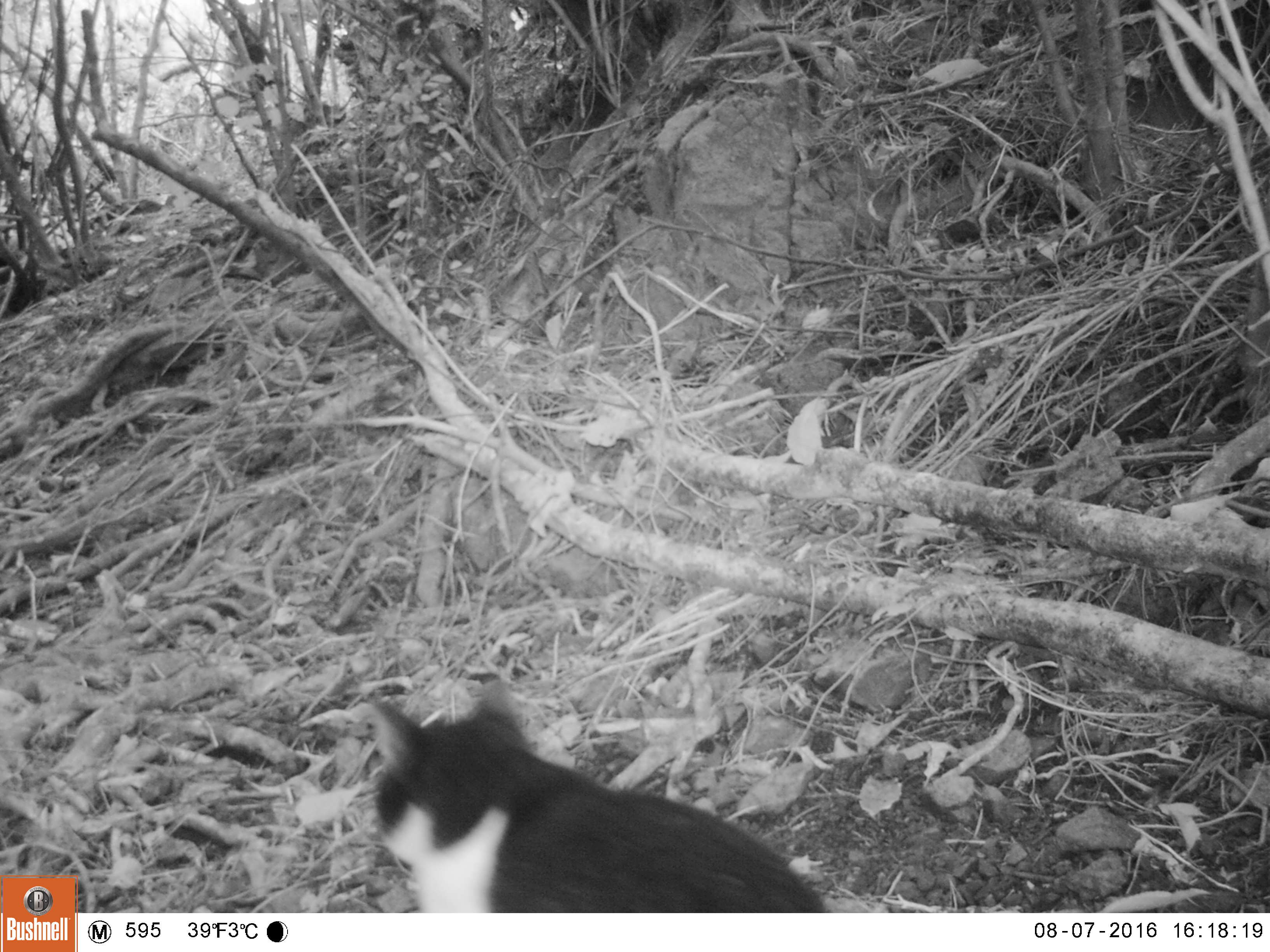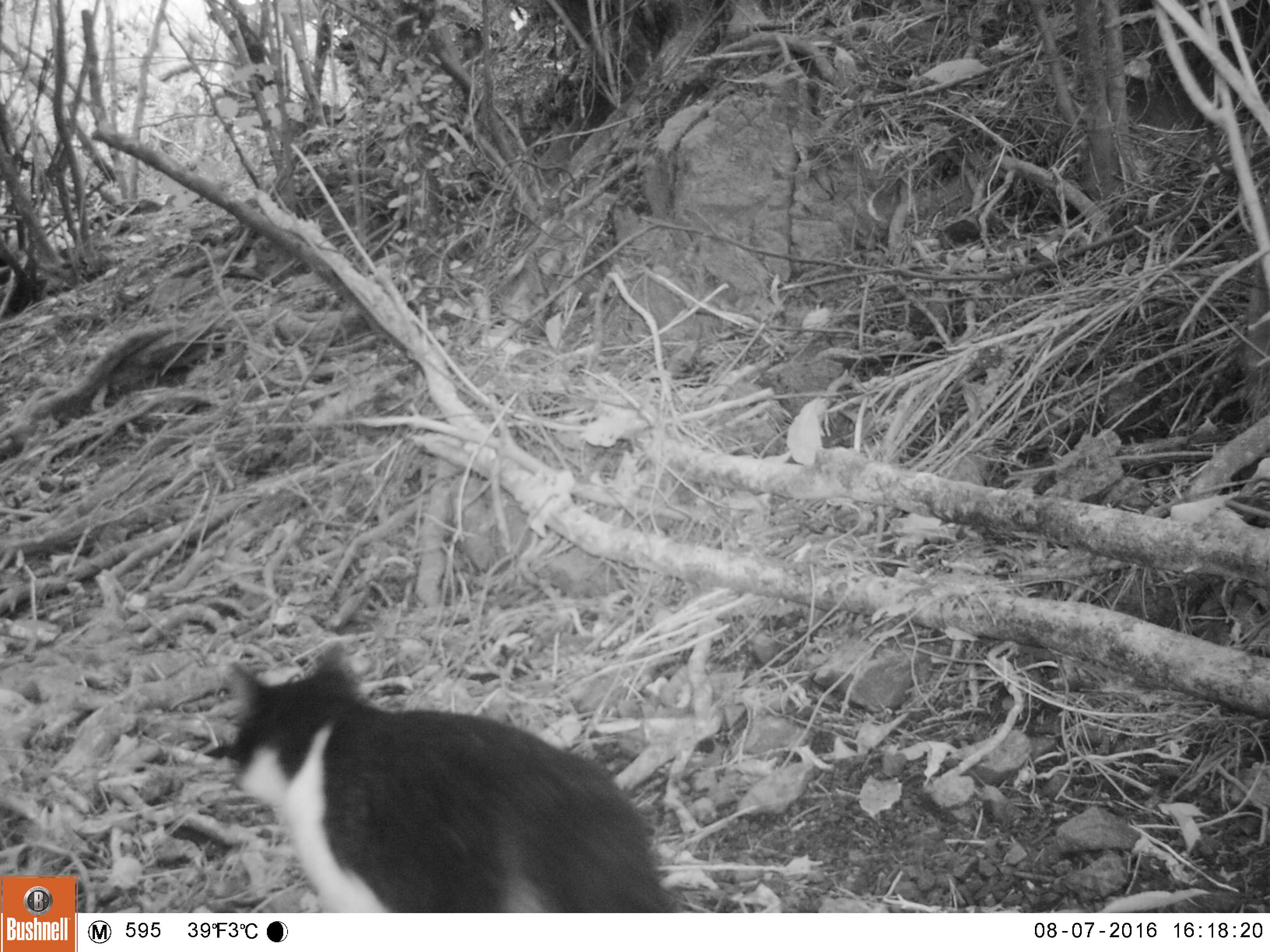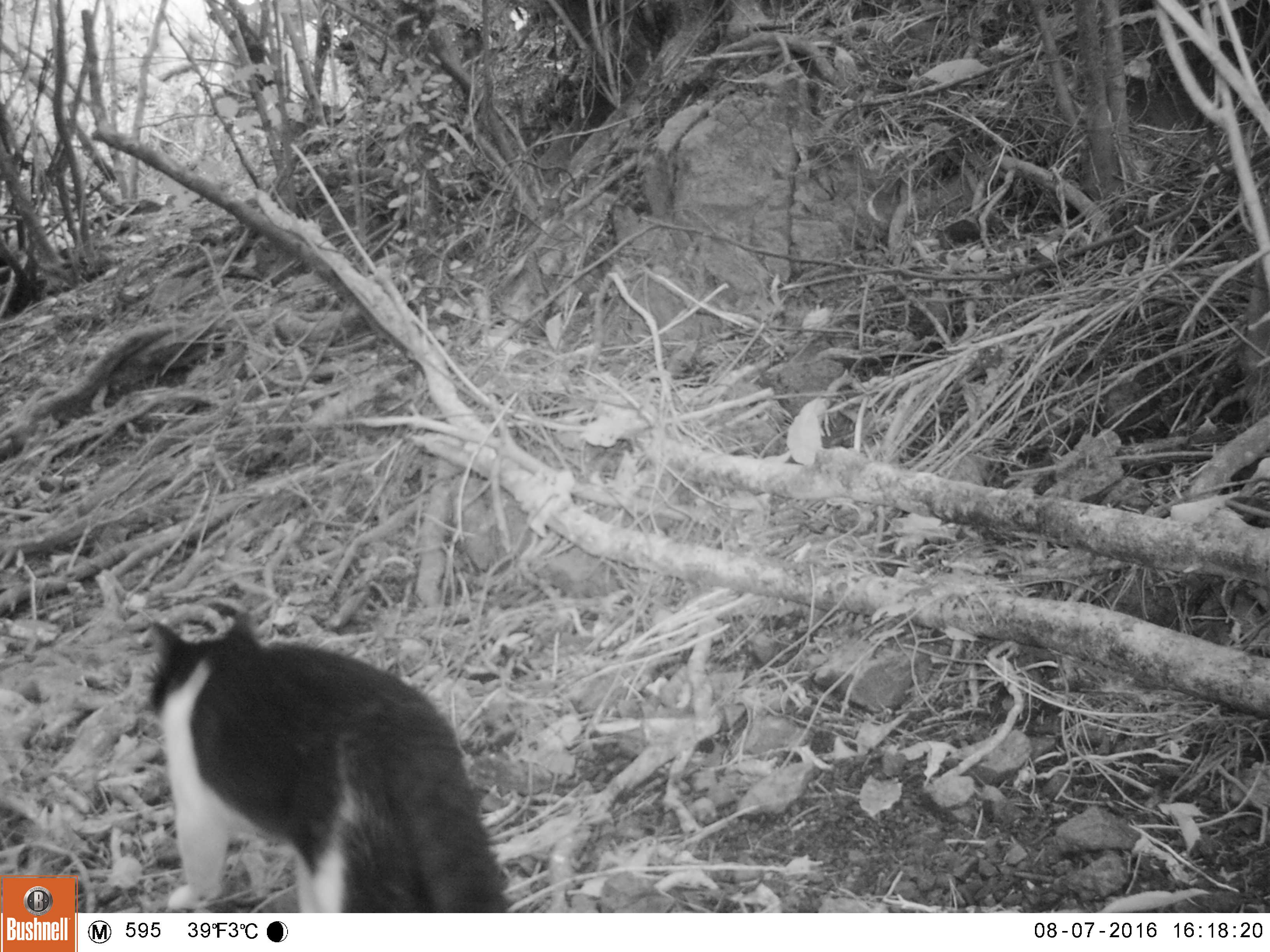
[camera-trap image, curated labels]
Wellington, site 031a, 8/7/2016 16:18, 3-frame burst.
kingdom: Animalia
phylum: Chordata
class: Mammalia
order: Carnivora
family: Felidae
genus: Felis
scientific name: Felis catus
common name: cat